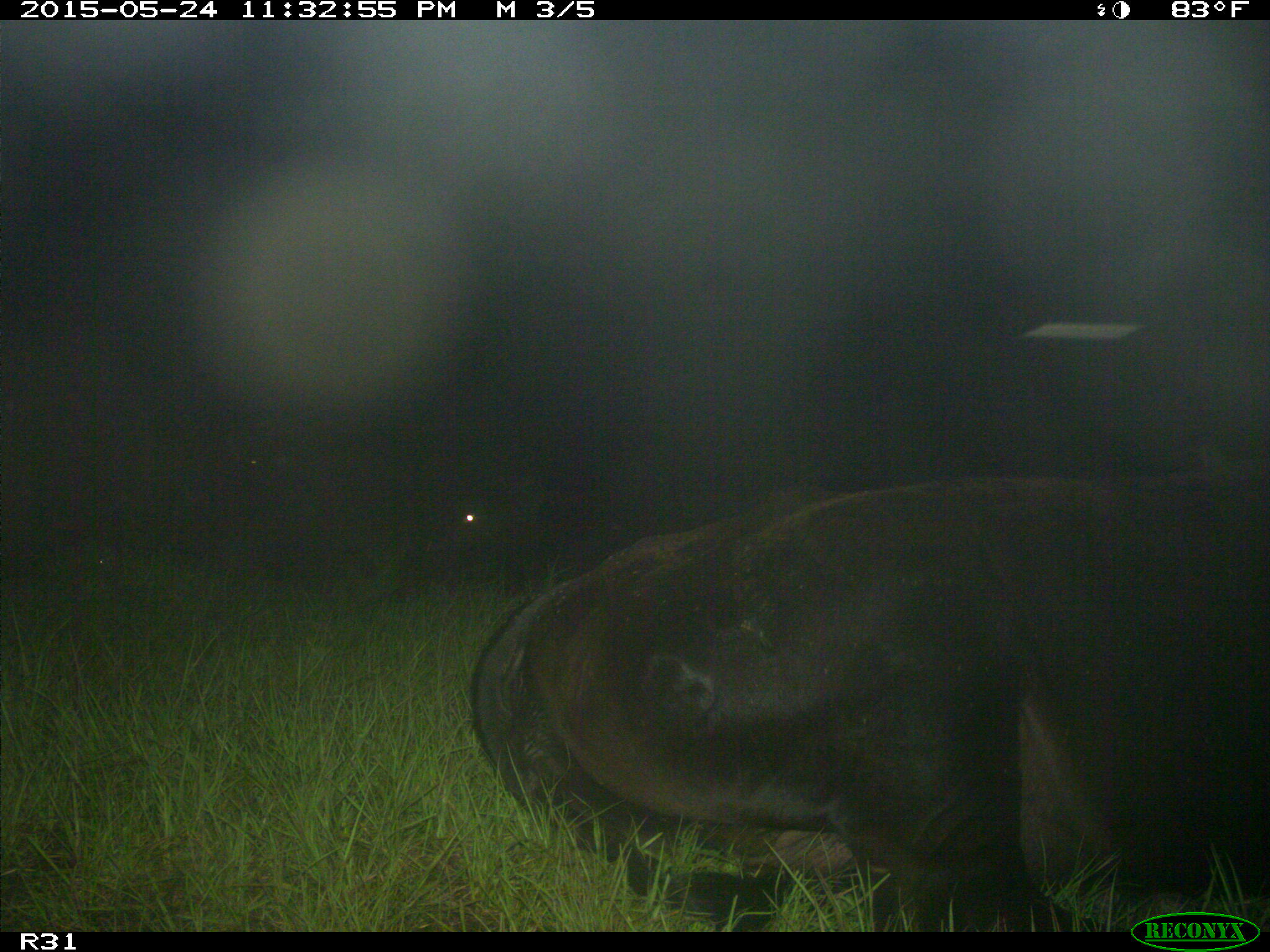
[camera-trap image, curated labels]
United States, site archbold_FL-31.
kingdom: Animalia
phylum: Chordata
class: Mammalia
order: Artiodactyla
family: Bovidae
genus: Bos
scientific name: Bos taurus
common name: domestic cow